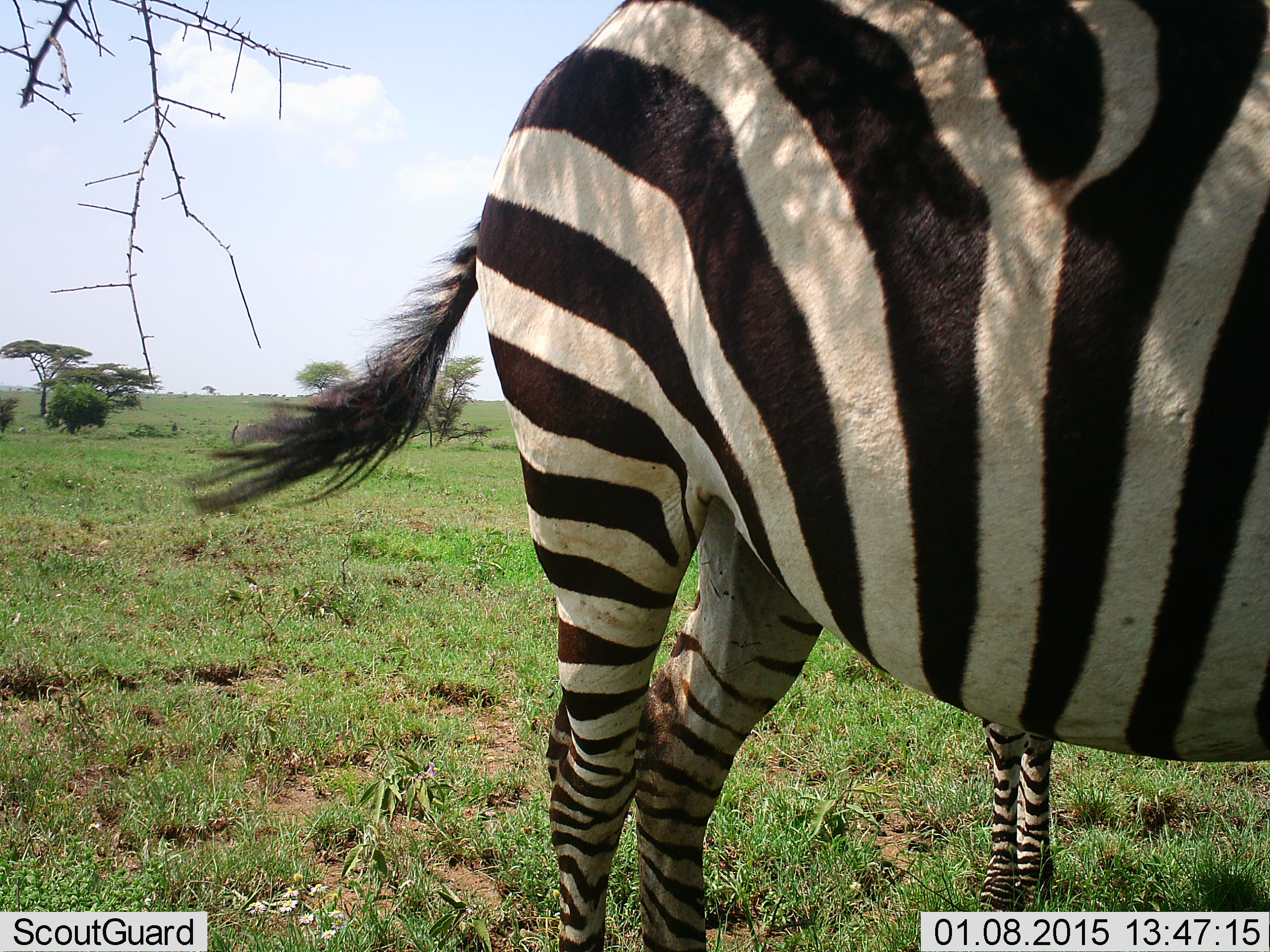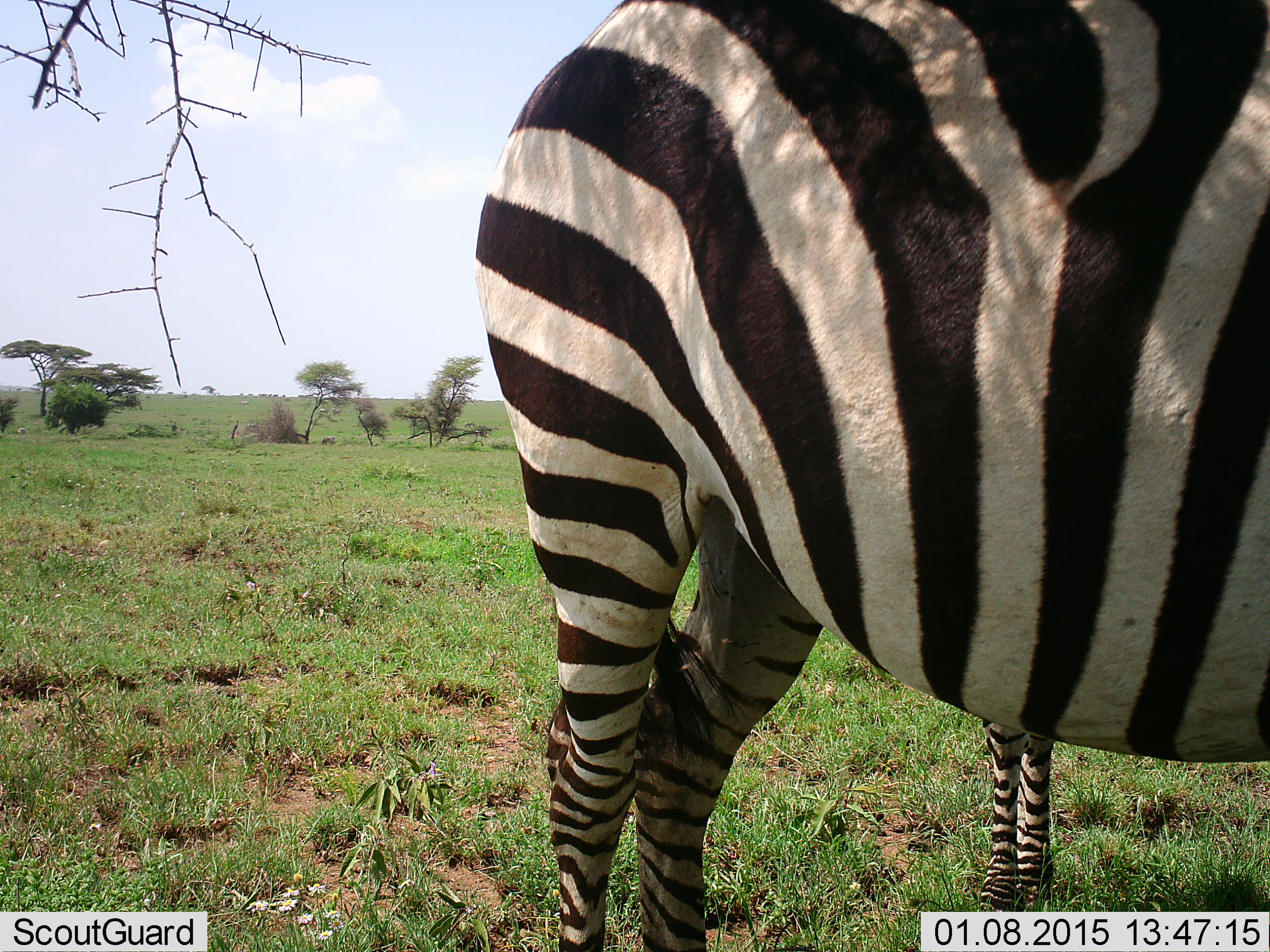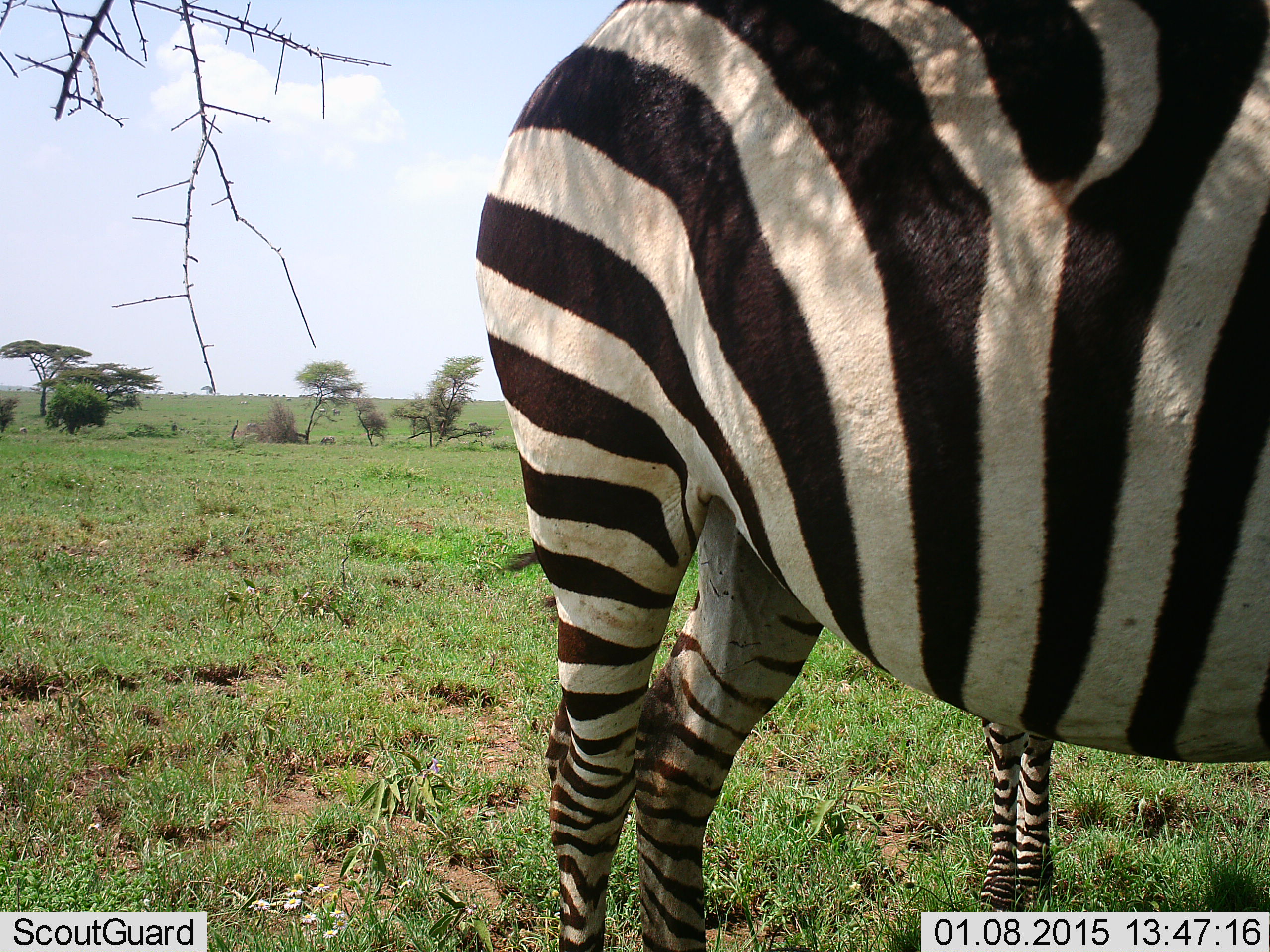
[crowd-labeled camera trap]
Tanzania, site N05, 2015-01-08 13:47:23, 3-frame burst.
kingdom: Animalia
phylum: Chordata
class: Mammalia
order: Perissodactyla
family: Equidae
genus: Equus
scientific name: Equus quagga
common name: plains zebra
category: zebra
Zebra (plains zebra) (Equus quagga), count 2. Behavior (volunteer vote fractions): standing 100%, resting 10%, moving 0%, interacting 0%. Young present (vote fraction): 40%. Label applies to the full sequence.